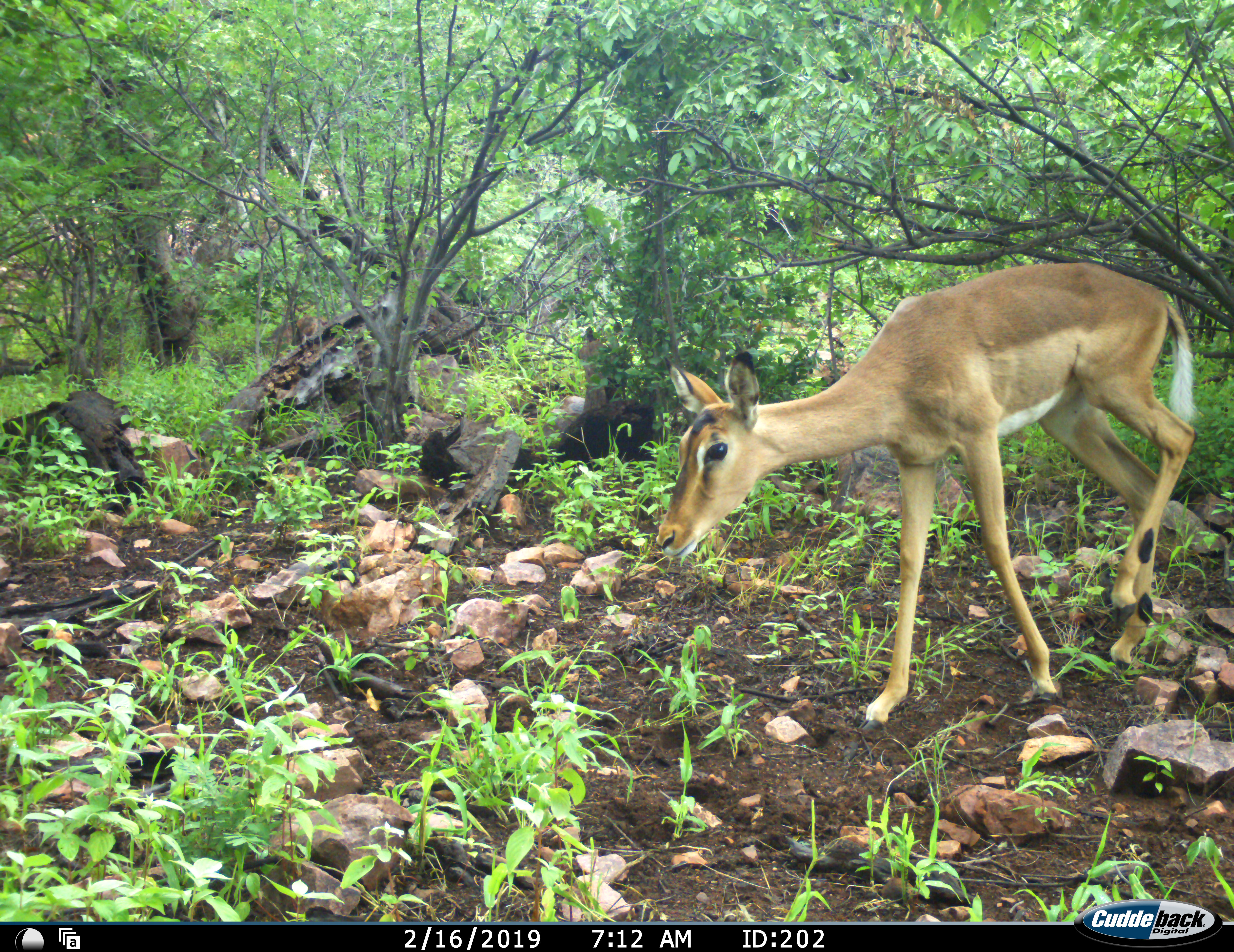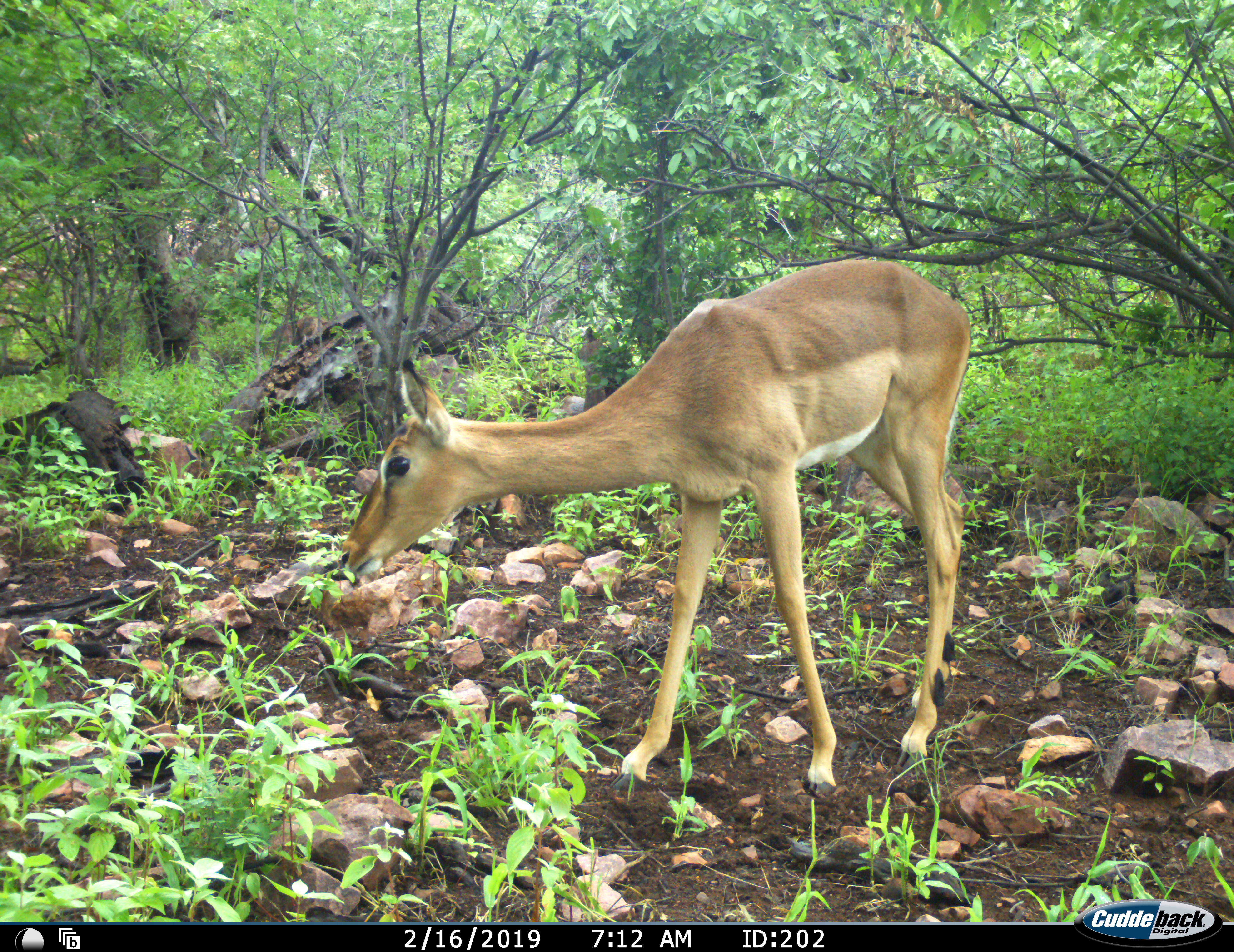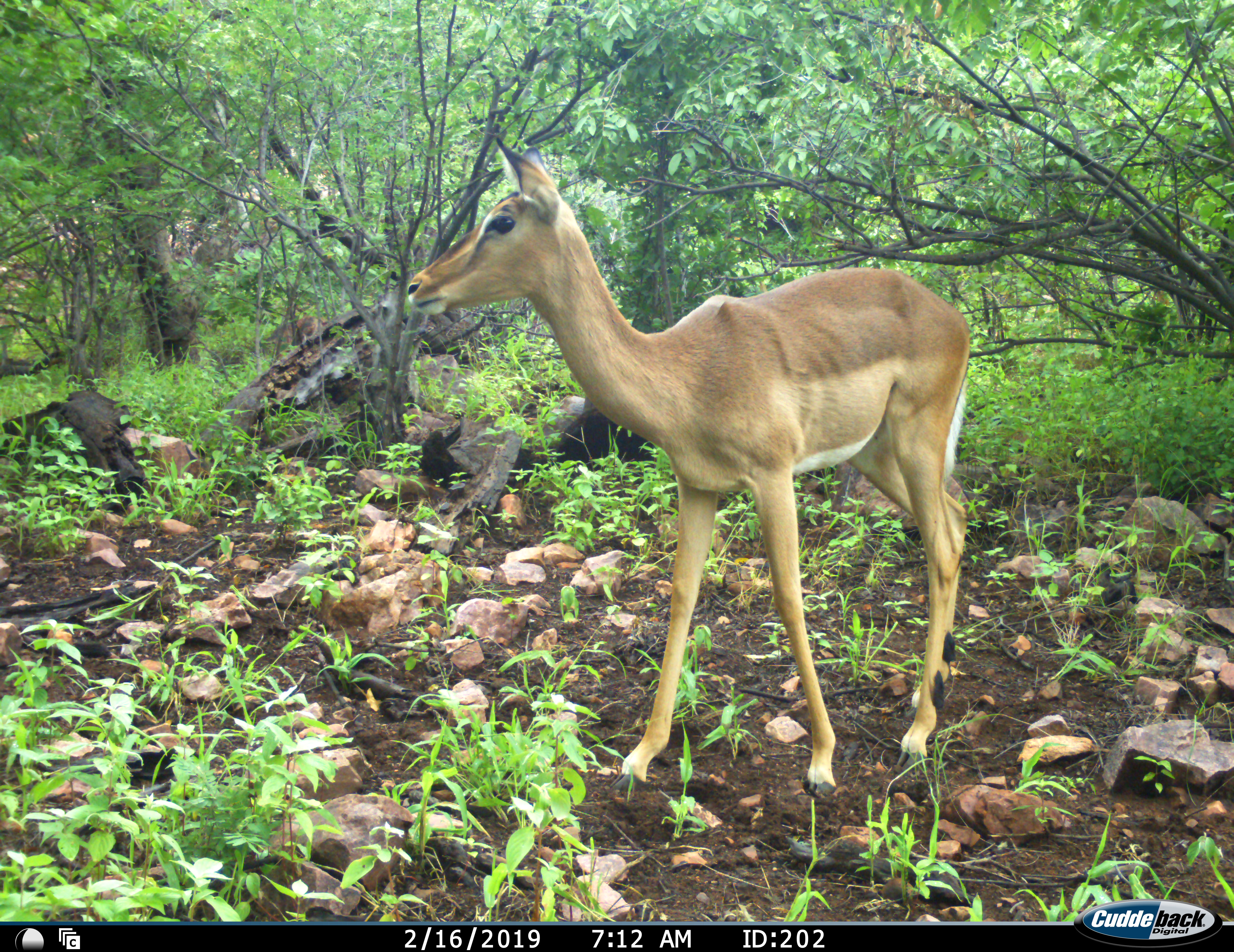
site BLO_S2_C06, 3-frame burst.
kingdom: Animalia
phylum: Chordata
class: Mammalia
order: Artiodactyla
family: Bovidae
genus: Aepyceros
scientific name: Aepyceros melampus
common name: impala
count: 1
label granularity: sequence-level